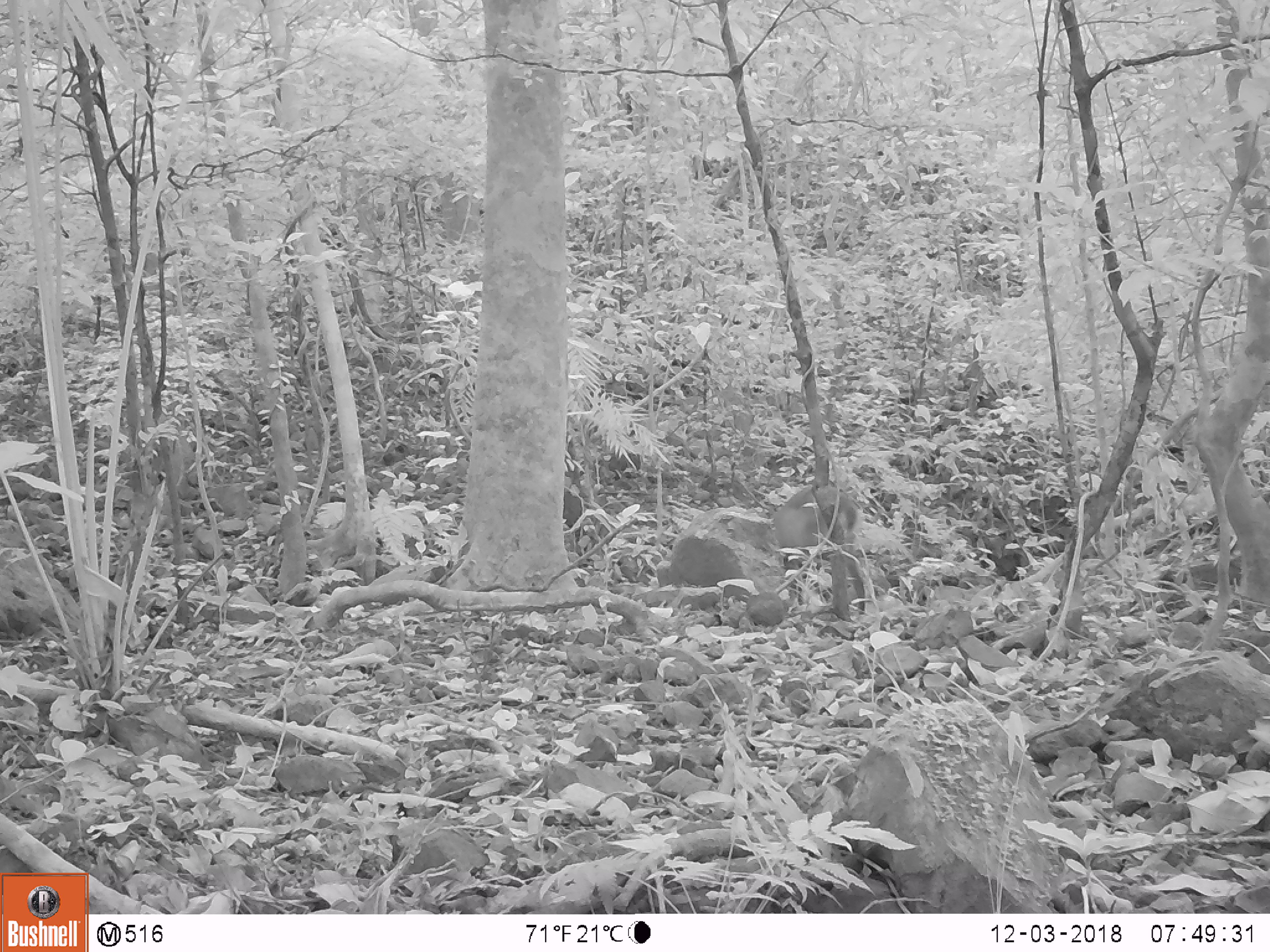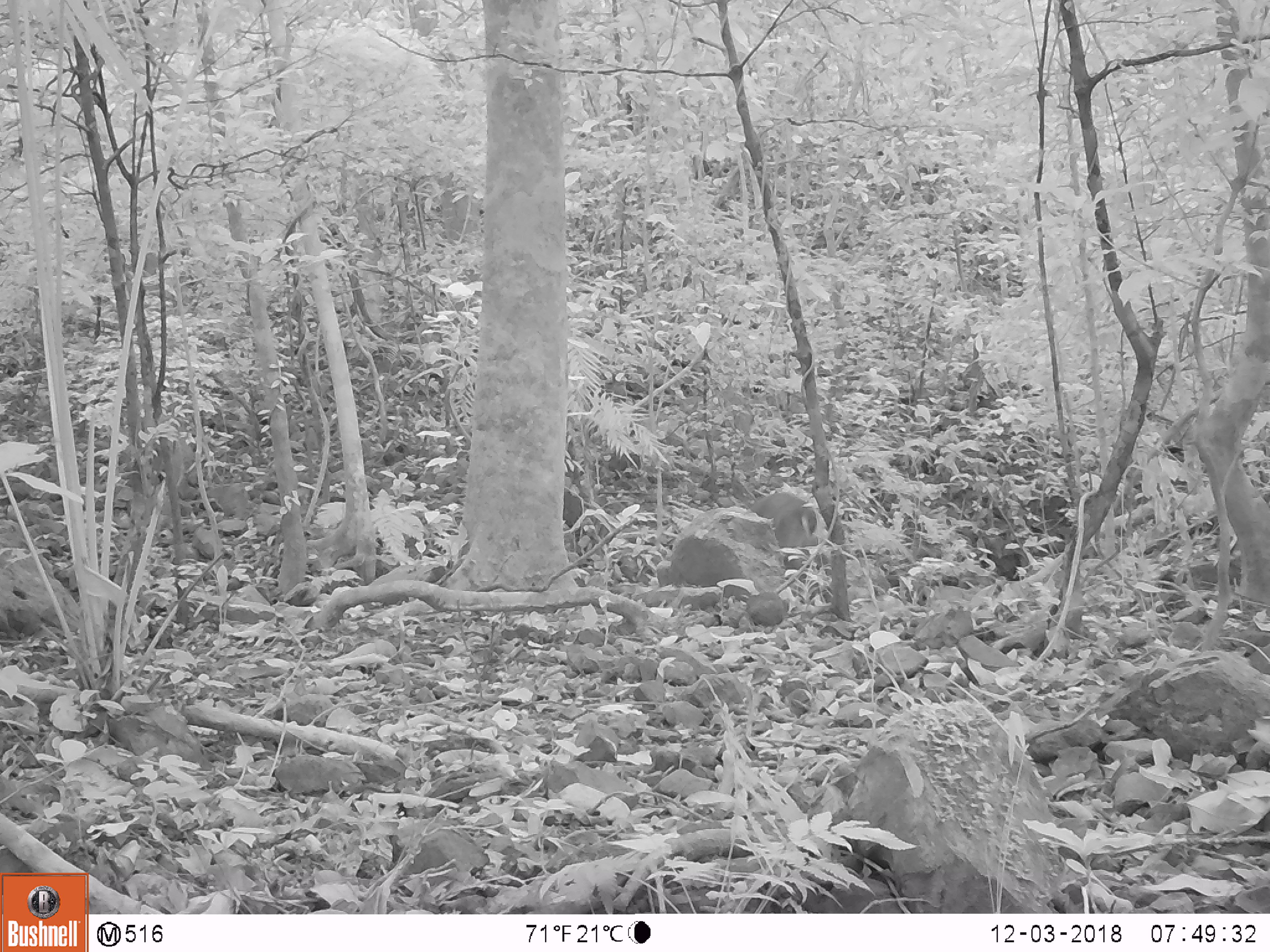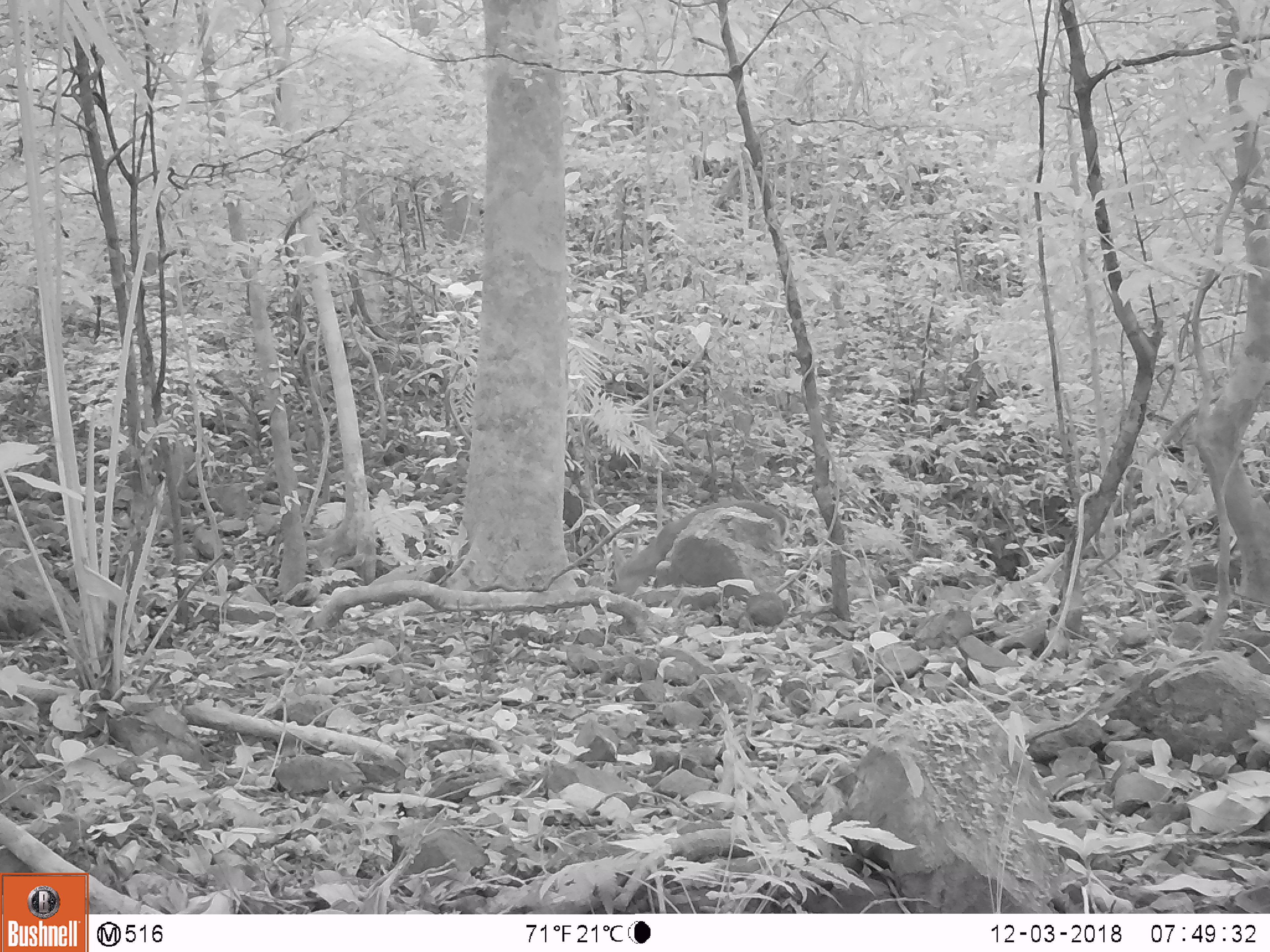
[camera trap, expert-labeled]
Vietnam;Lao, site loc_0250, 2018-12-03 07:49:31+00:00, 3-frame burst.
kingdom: Animalia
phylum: Chordata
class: Mammalia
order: Artiodactyla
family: Cervidae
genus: Muntiacus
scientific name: Muntiacus vuquangensis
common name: large-antlered muntjac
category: large antlered muntjac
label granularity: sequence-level